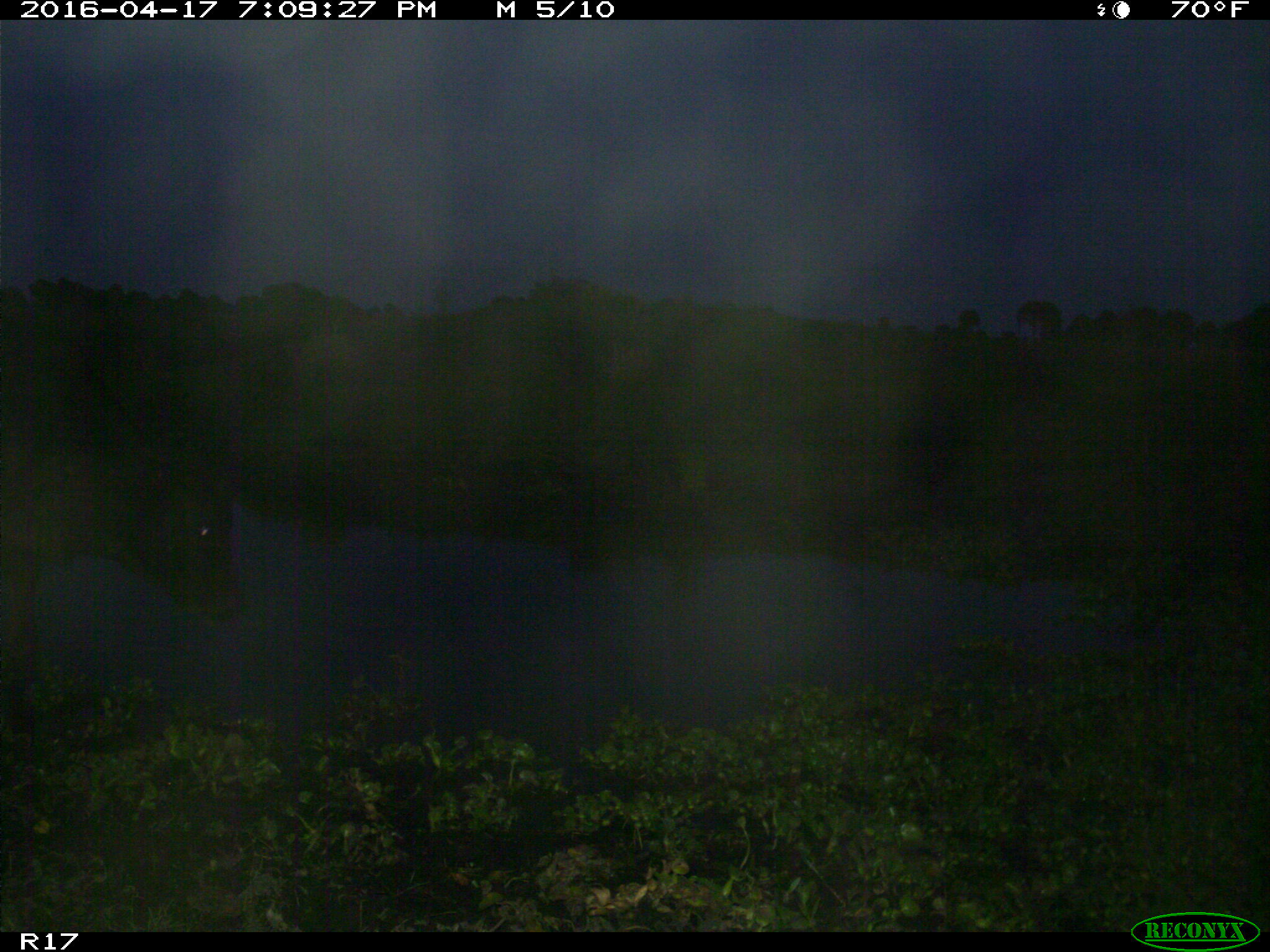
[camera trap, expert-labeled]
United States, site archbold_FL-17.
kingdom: Animalia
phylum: Chordata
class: Mammalia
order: Artiodactyla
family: Bovidae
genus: Bos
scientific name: Bos taurus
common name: domestic cow